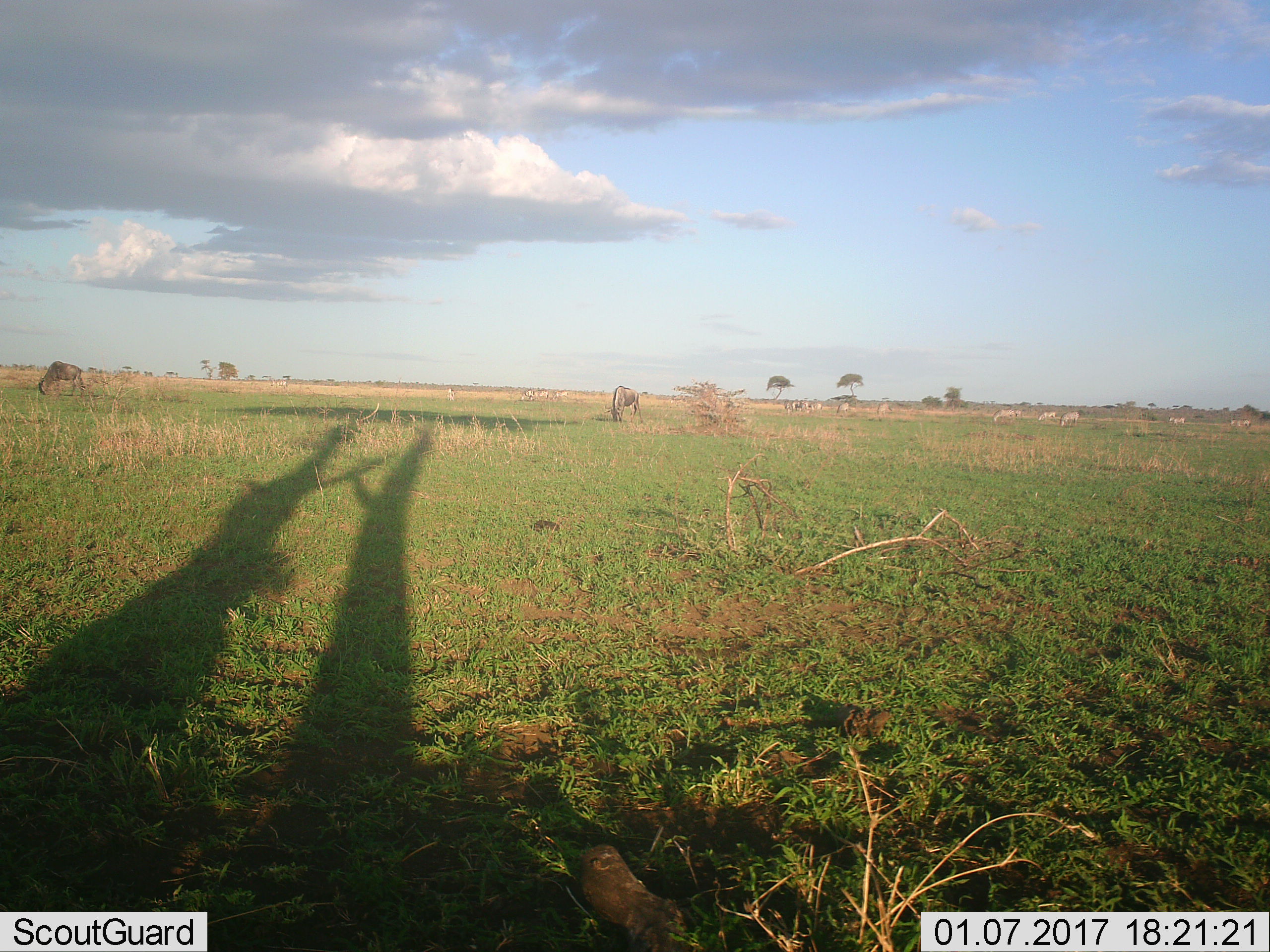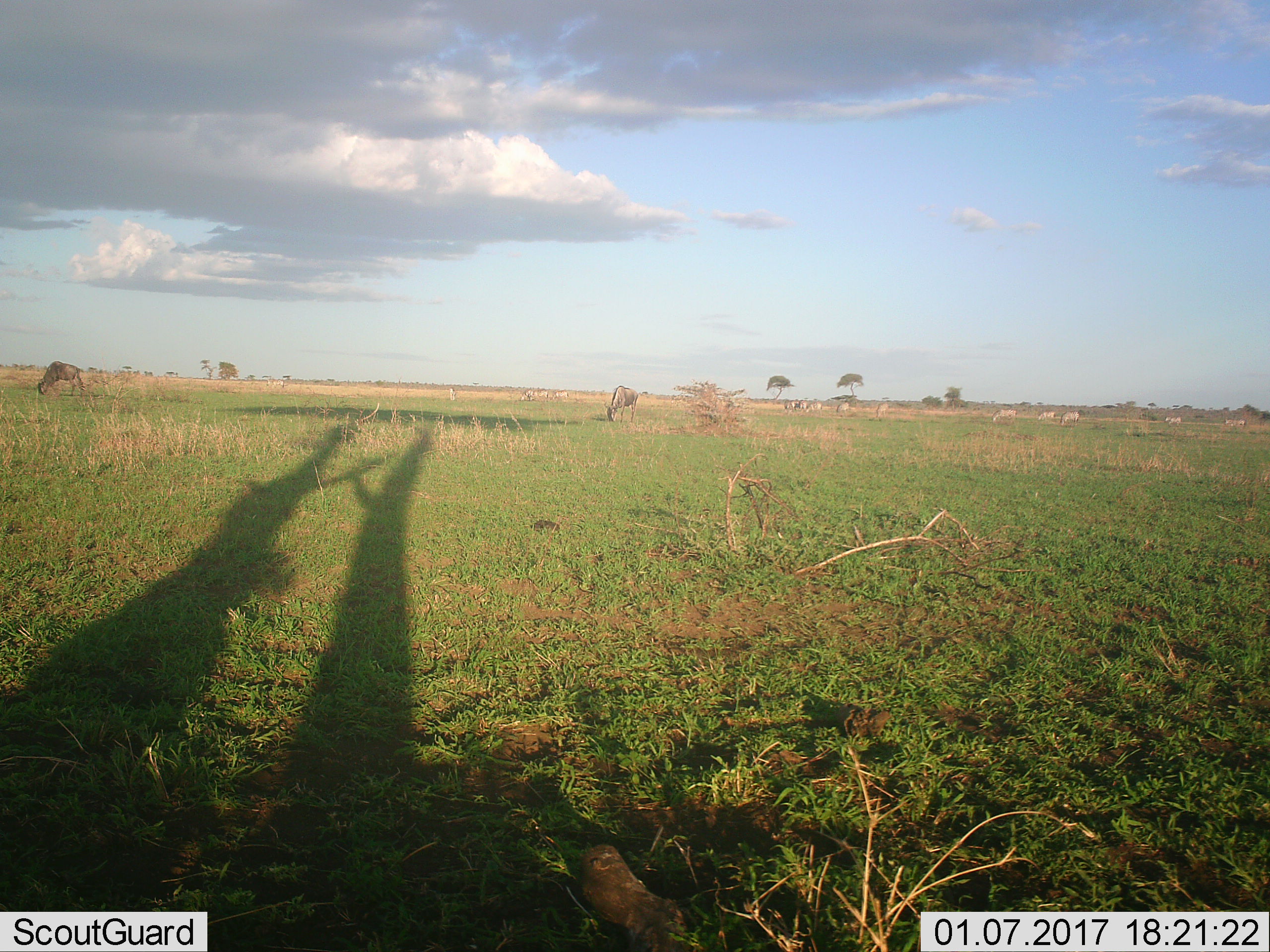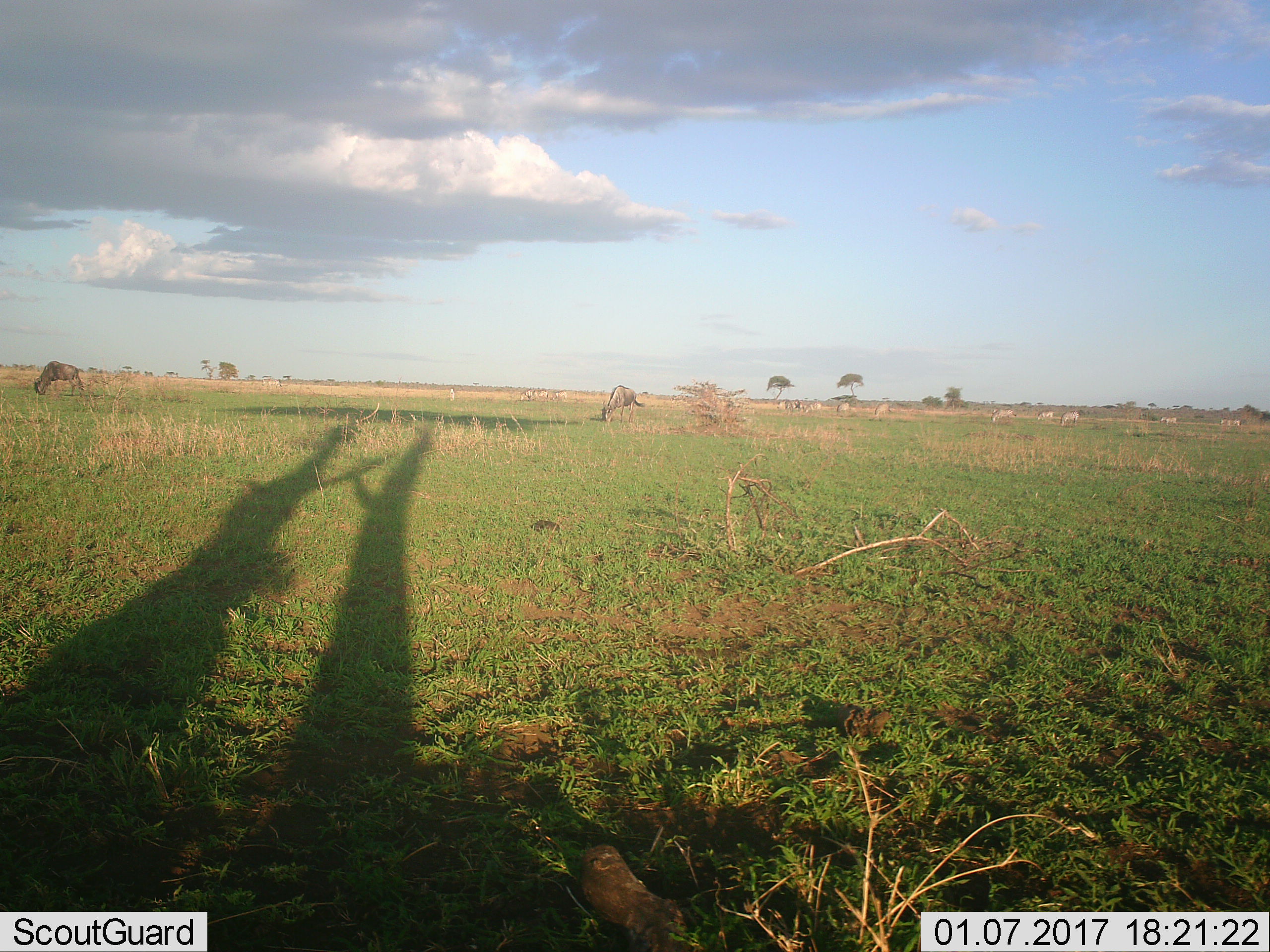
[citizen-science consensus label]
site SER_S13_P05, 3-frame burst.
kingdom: Animalia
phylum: Chordata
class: Mammalia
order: Artiodactyla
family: Bovidae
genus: Connochaetes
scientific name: Connochaetes taurinus taurinus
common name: blue wildebeest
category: wildebeestblue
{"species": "wildebeestblue (blue wildebeest) (Connochaetes taurinus taurinus)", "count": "6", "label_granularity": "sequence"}